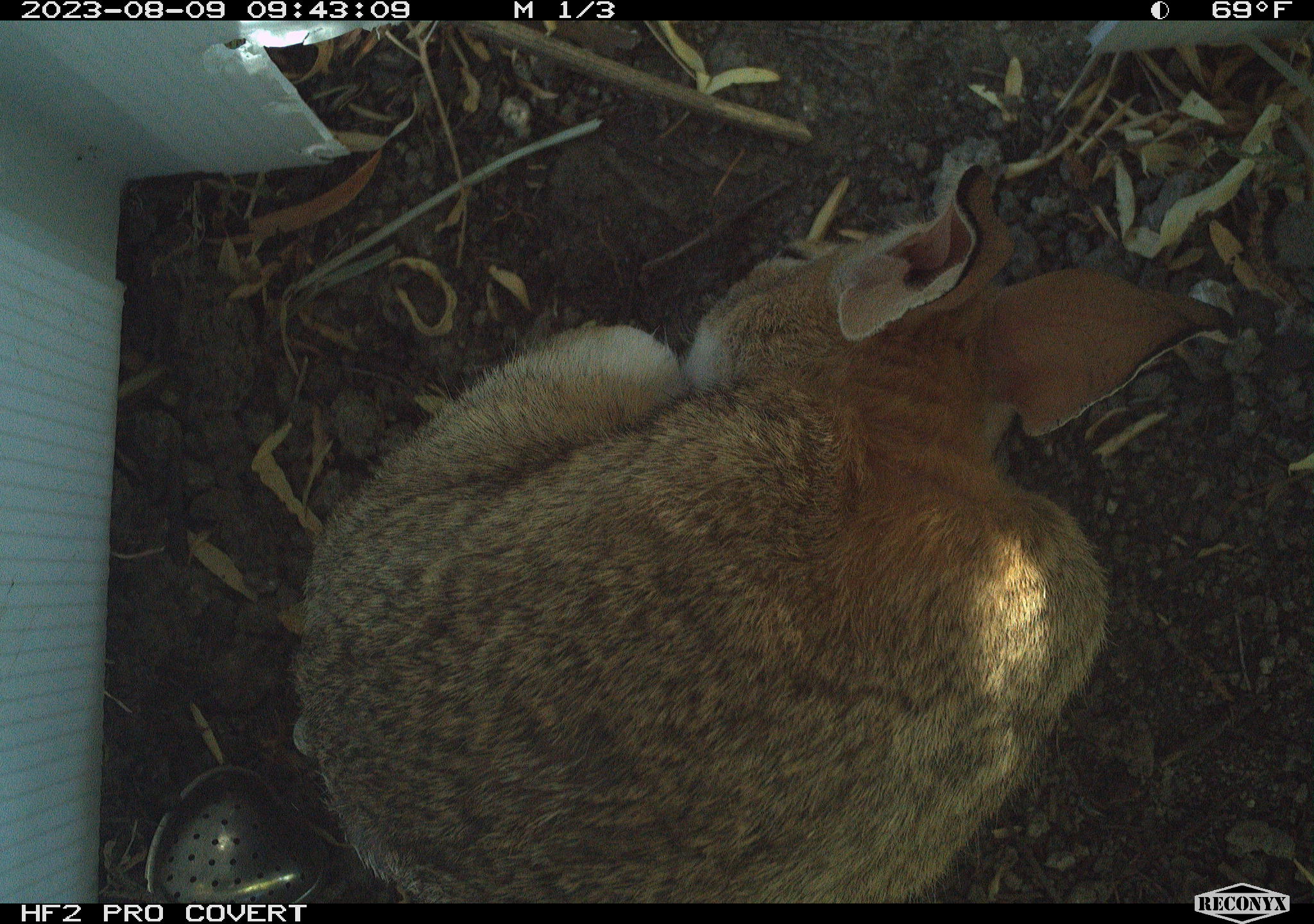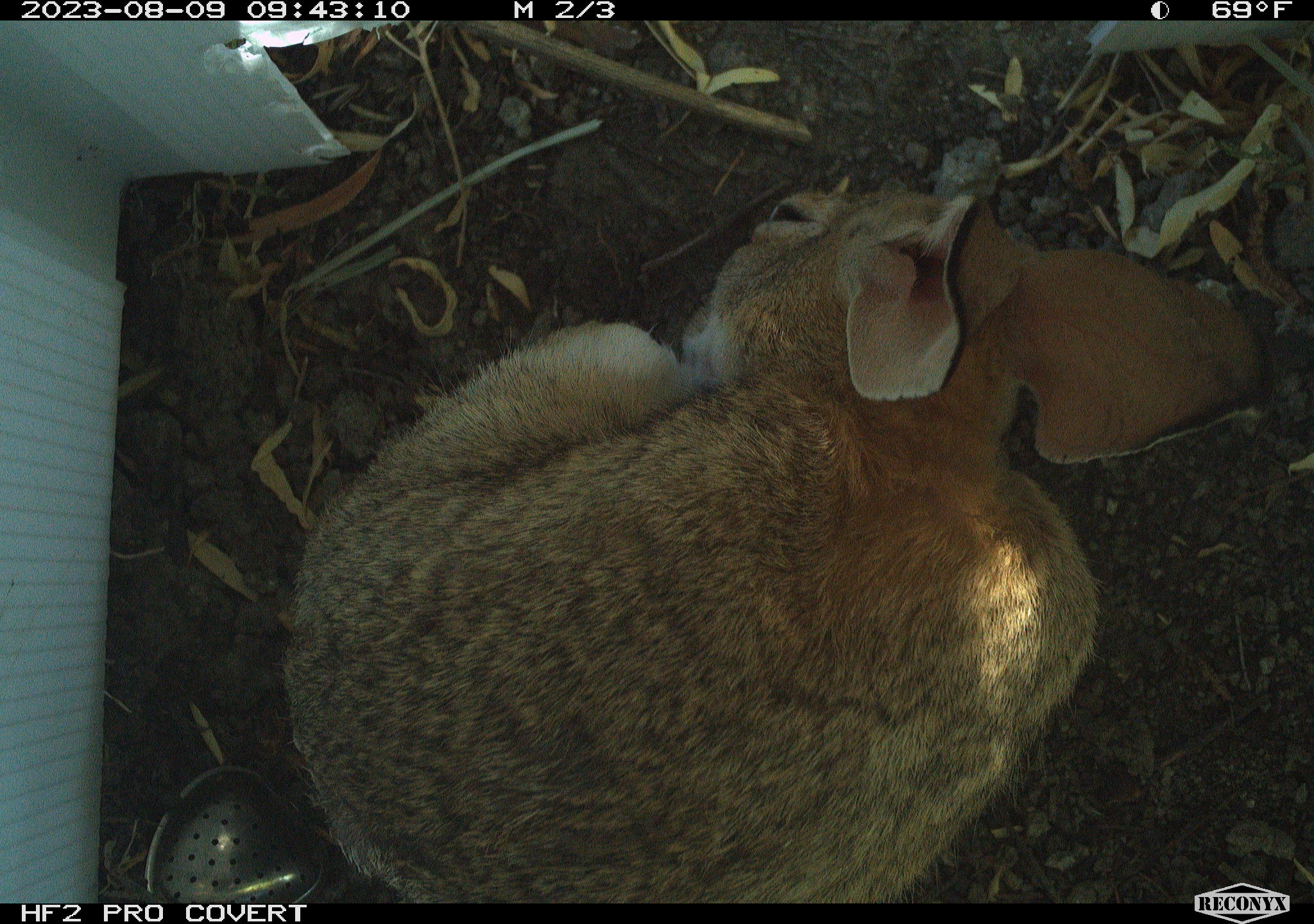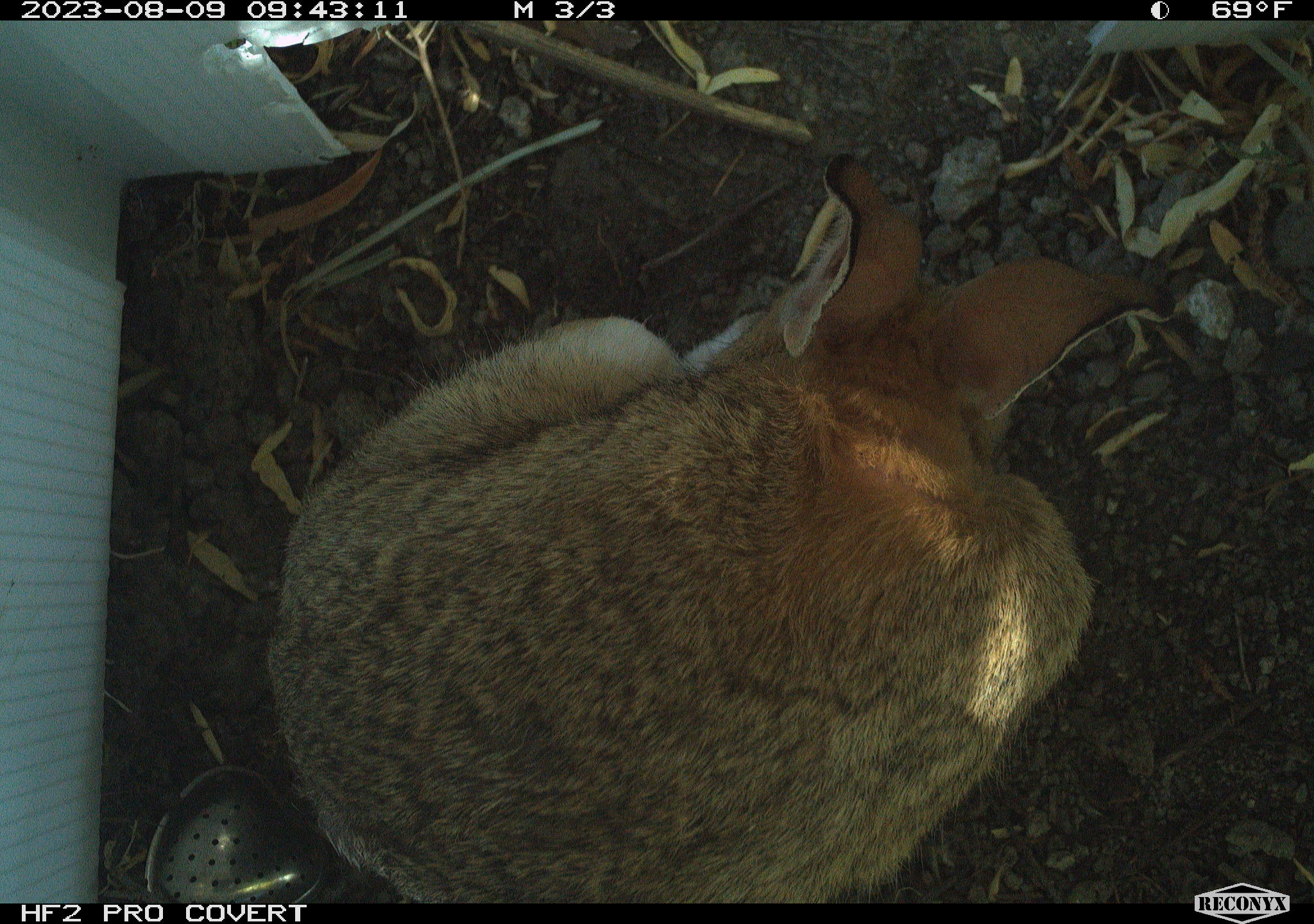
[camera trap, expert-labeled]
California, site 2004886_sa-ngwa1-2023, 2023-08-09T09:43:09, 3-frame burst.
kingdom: Animalia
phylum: Chordata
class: Mammalia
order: Lagomorpha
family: Leporidae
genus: Sylvilagus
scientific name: Sylvilagus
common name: cottontail rabbits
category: sylvilagus species